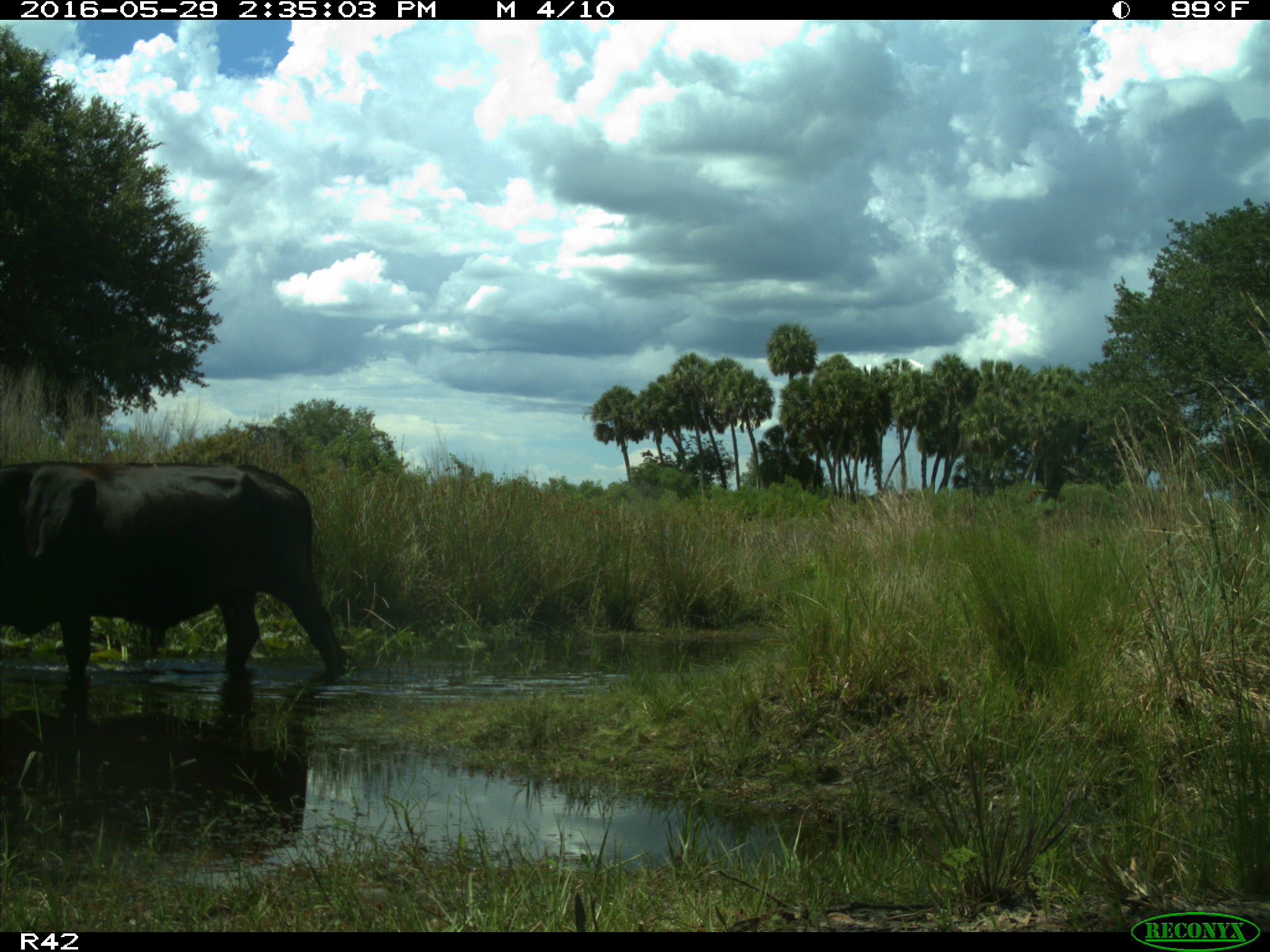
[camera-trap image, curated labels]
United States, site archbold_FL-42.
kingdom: Animalia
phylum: Chordata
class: Mammalia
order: Artiodactyla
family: Bovidae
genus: Bos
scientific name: Bos taurus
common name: domestic cow